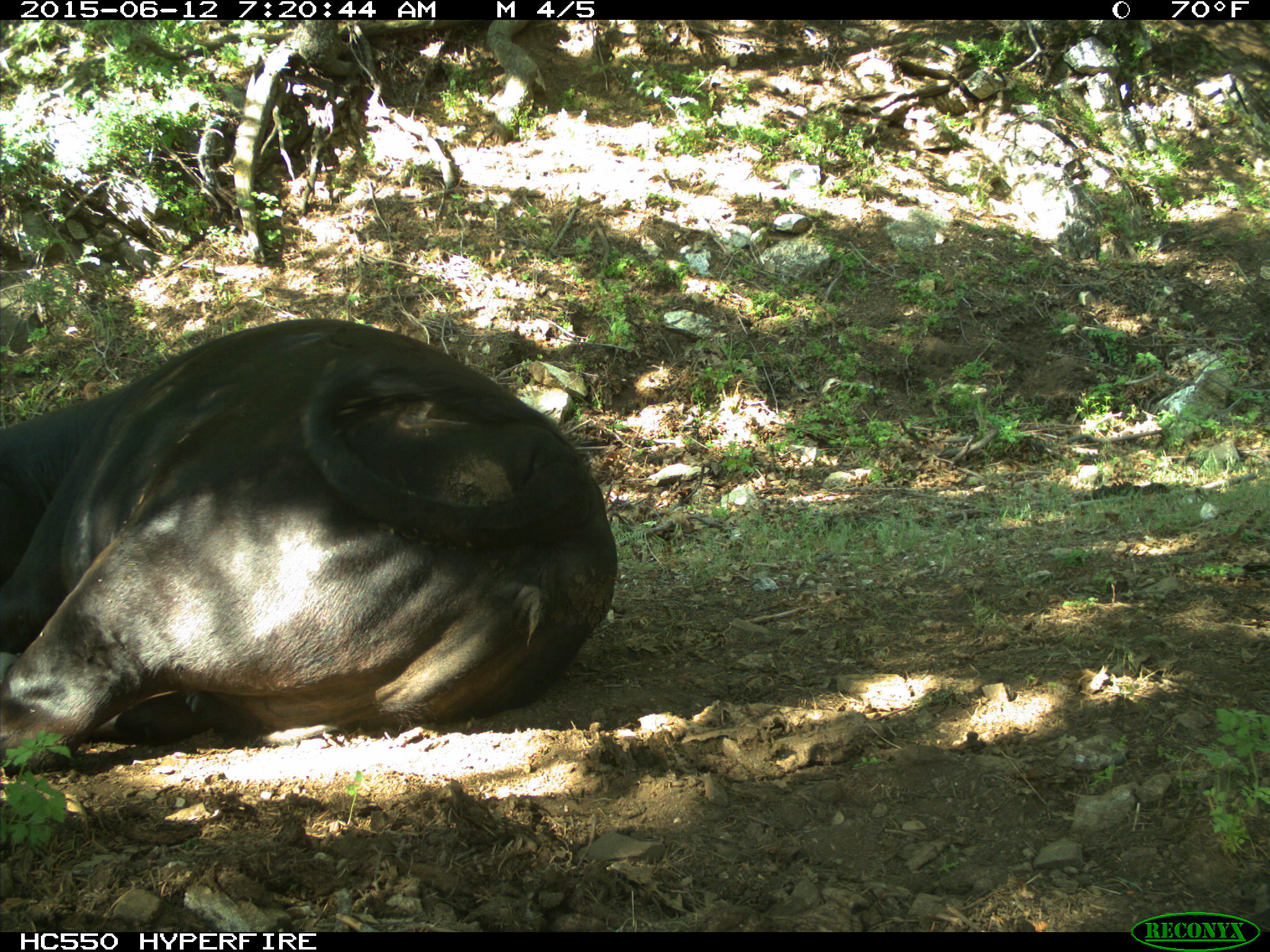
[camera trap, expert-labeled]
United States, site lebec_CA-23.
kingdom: Animalia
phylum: Chordata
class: Mammalia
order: Artiodactyla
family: Bovidae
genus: Bos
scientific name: Bos taurus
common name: domestic cow